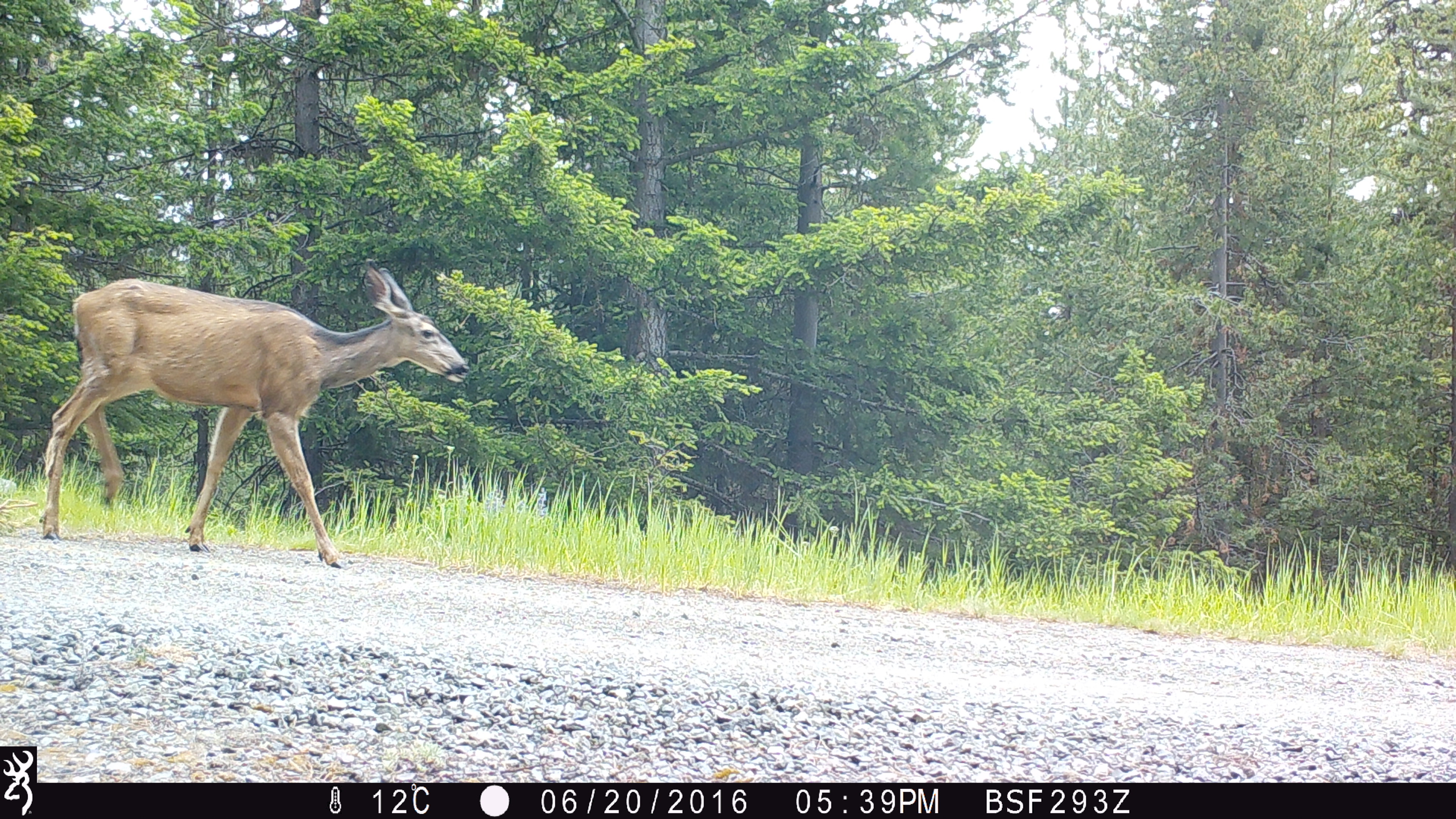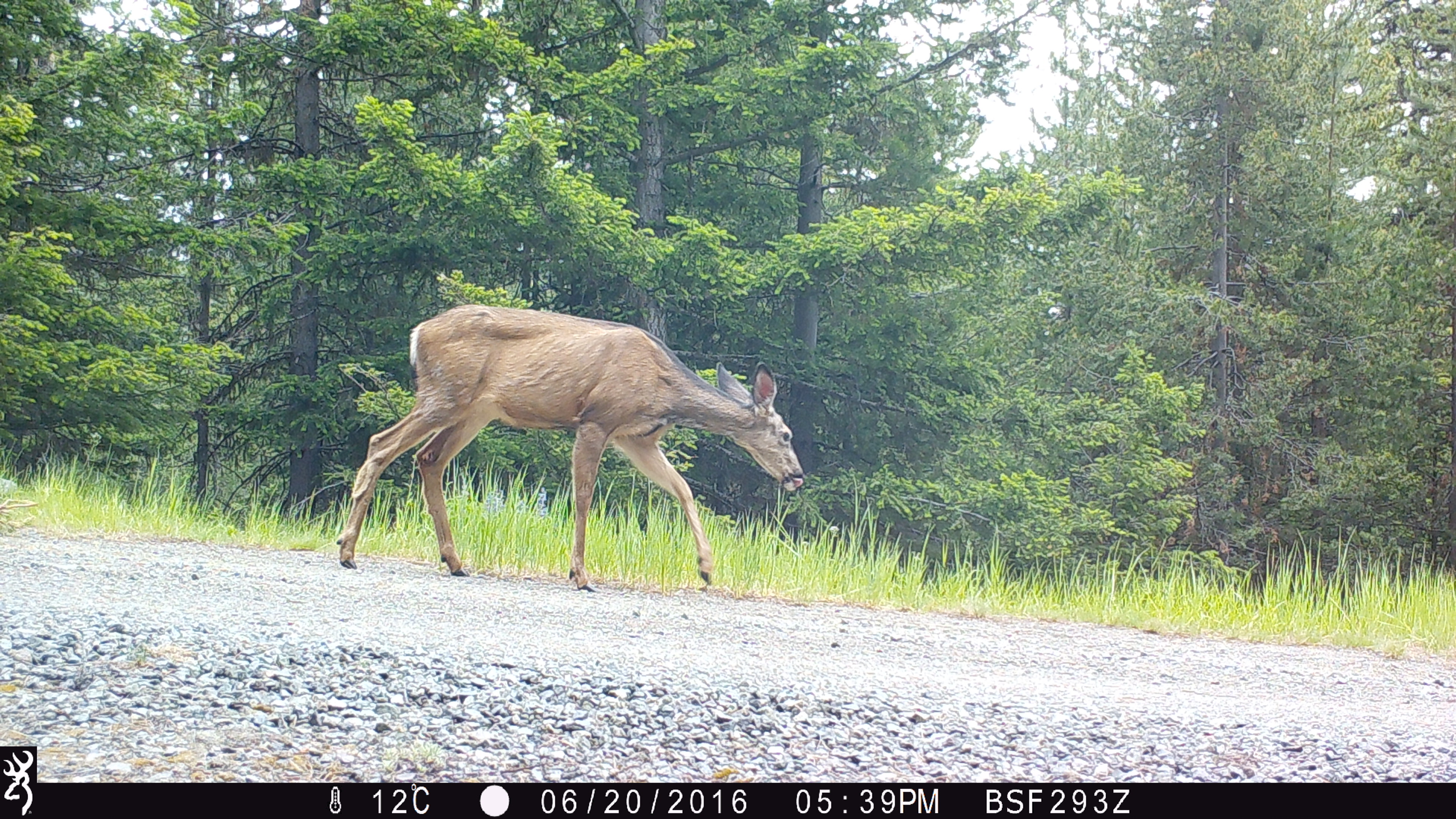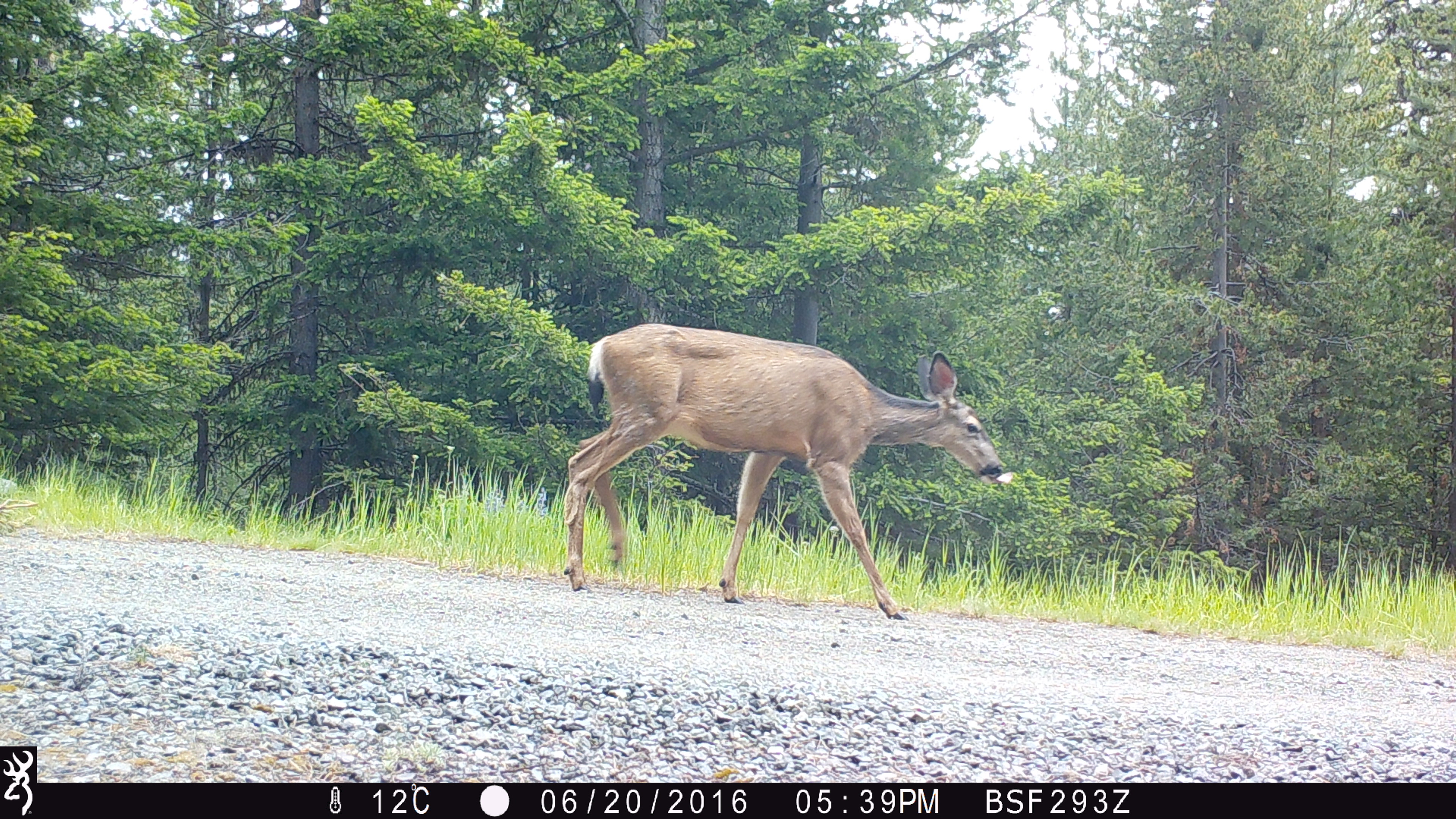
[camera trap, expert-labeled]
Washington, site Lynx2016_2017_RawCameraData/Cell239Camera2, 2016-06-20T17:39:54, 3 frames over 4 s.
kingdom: Animalia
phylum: Chordata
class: Mammalia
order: Artiodactyla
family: Cervidae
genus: Odocoileus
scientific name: Odocoileus hemionus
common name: mule deer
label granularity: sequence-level